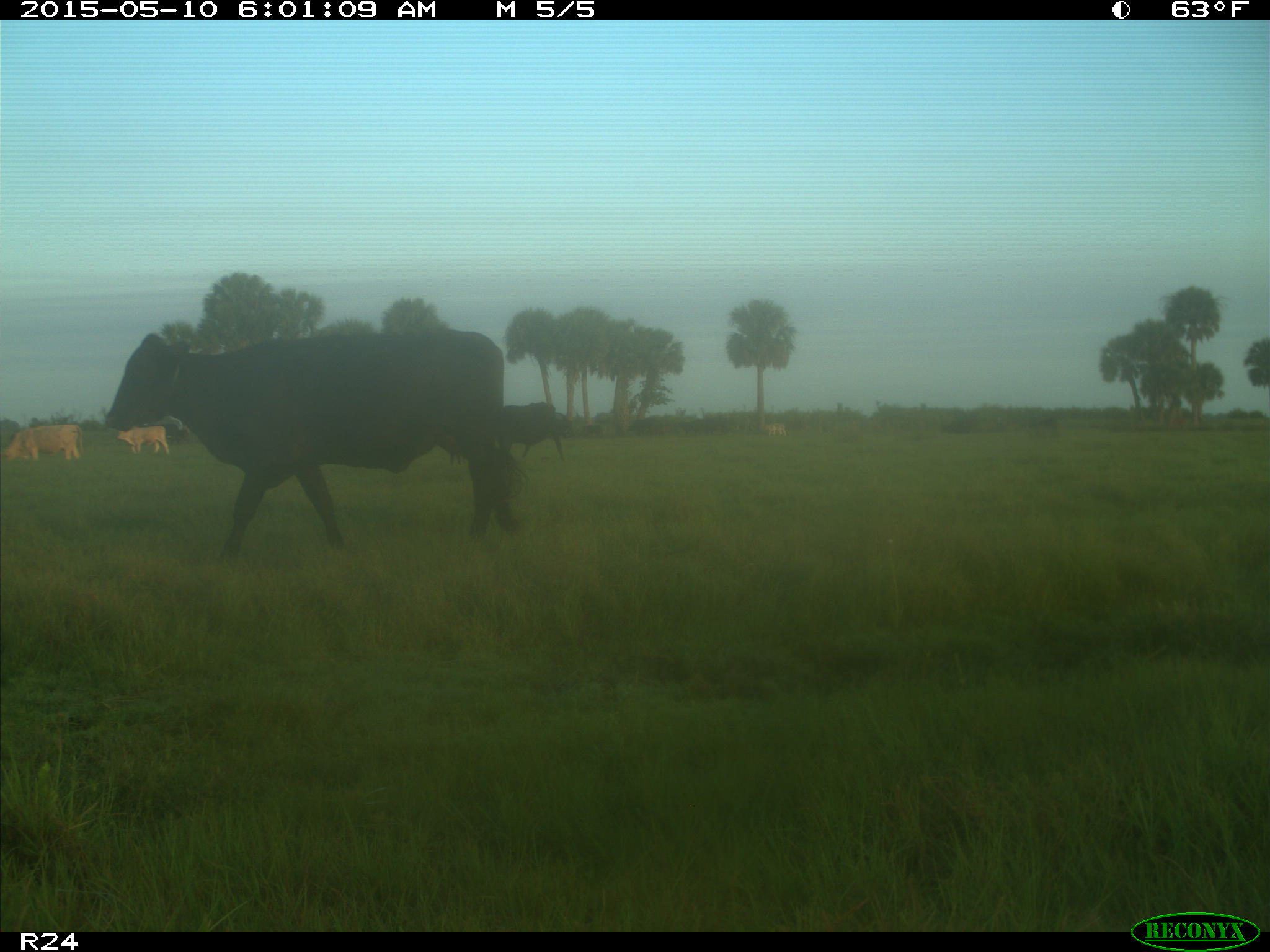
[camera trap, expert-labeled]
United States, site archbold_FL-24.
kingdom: Animalia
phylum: Chordata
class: Mammalia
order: Artiodactyla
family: Bovidae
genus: Bos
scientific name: Bos taurus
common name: domestic cow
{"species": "Bos taurus (domestic cow)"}